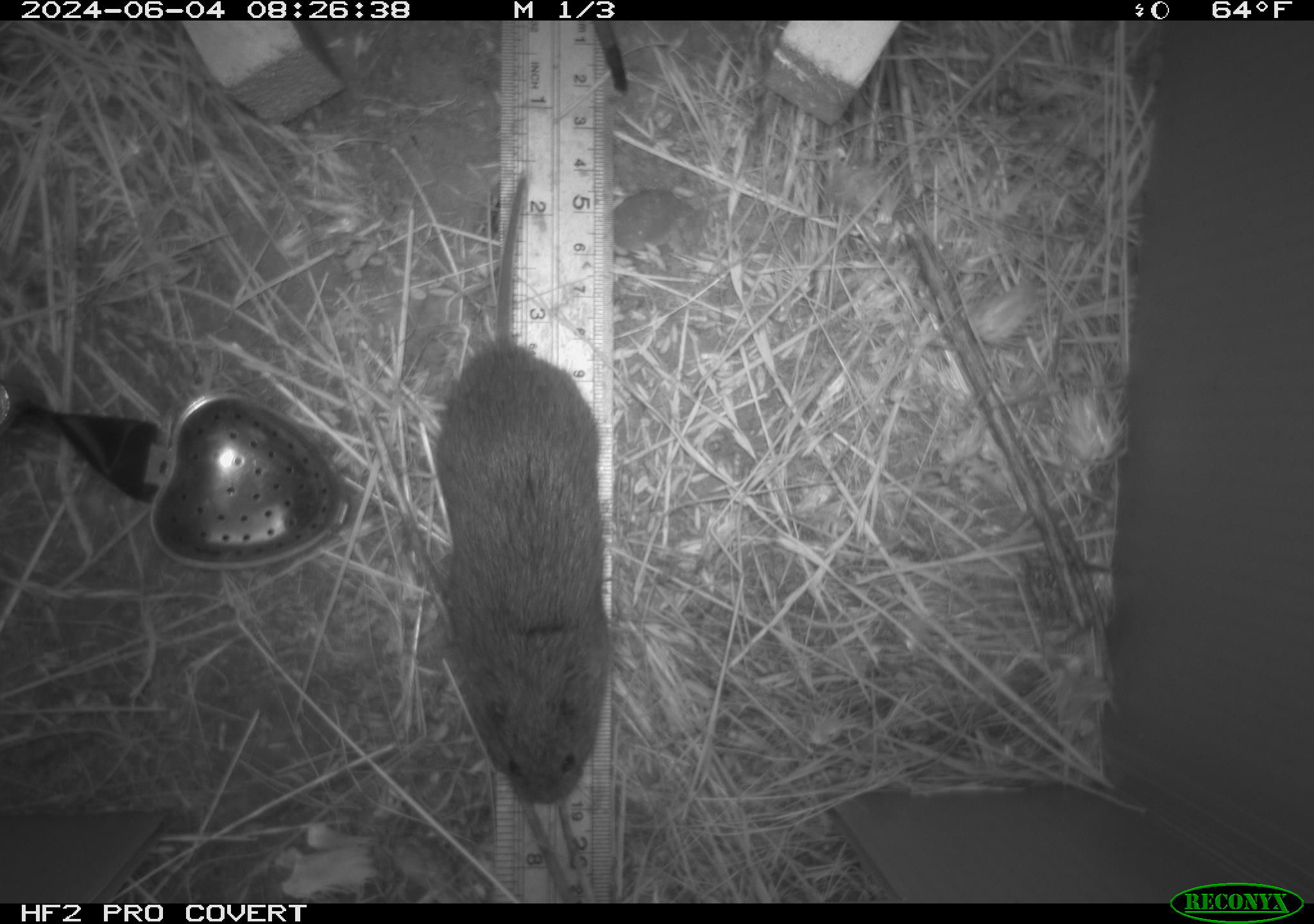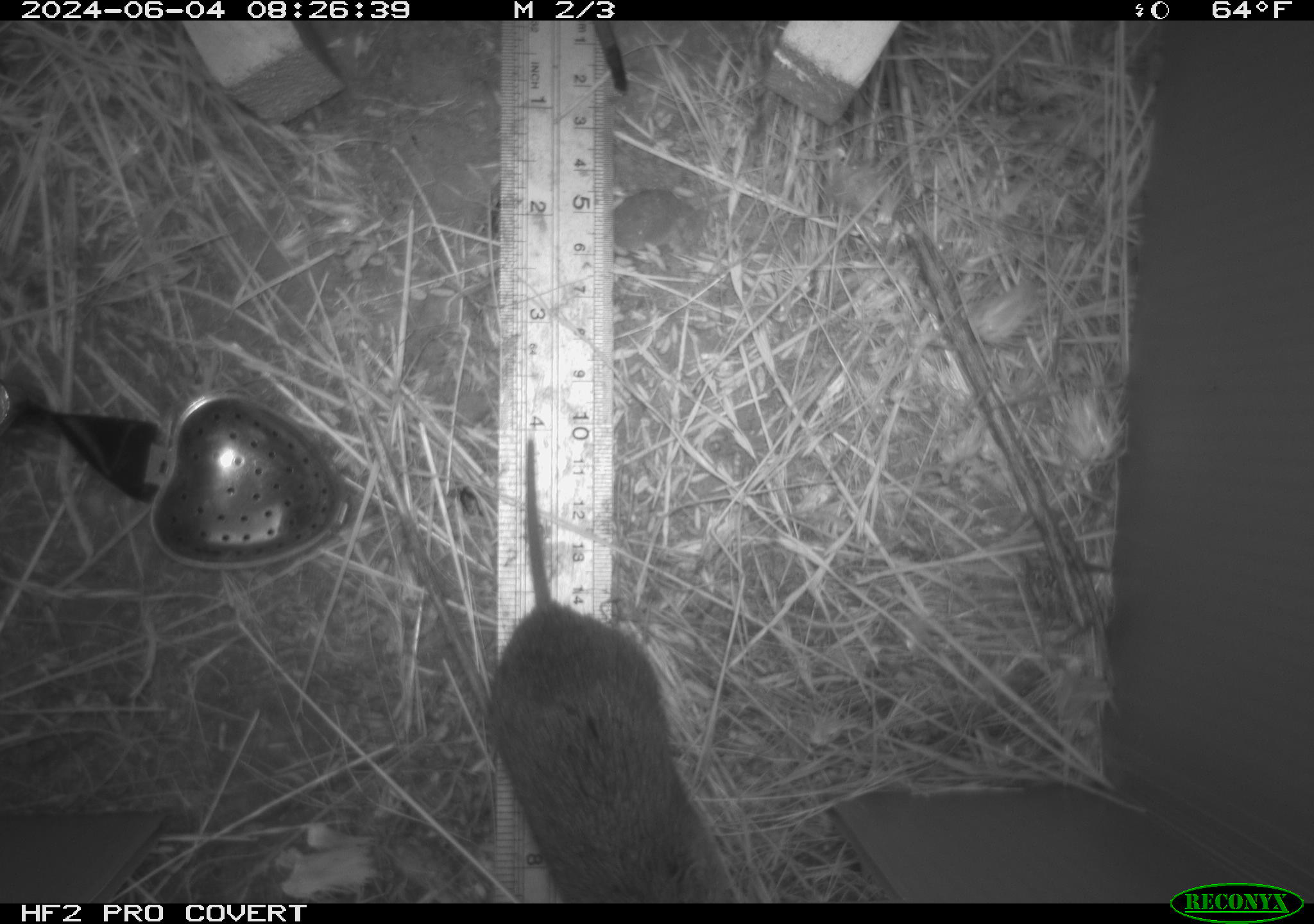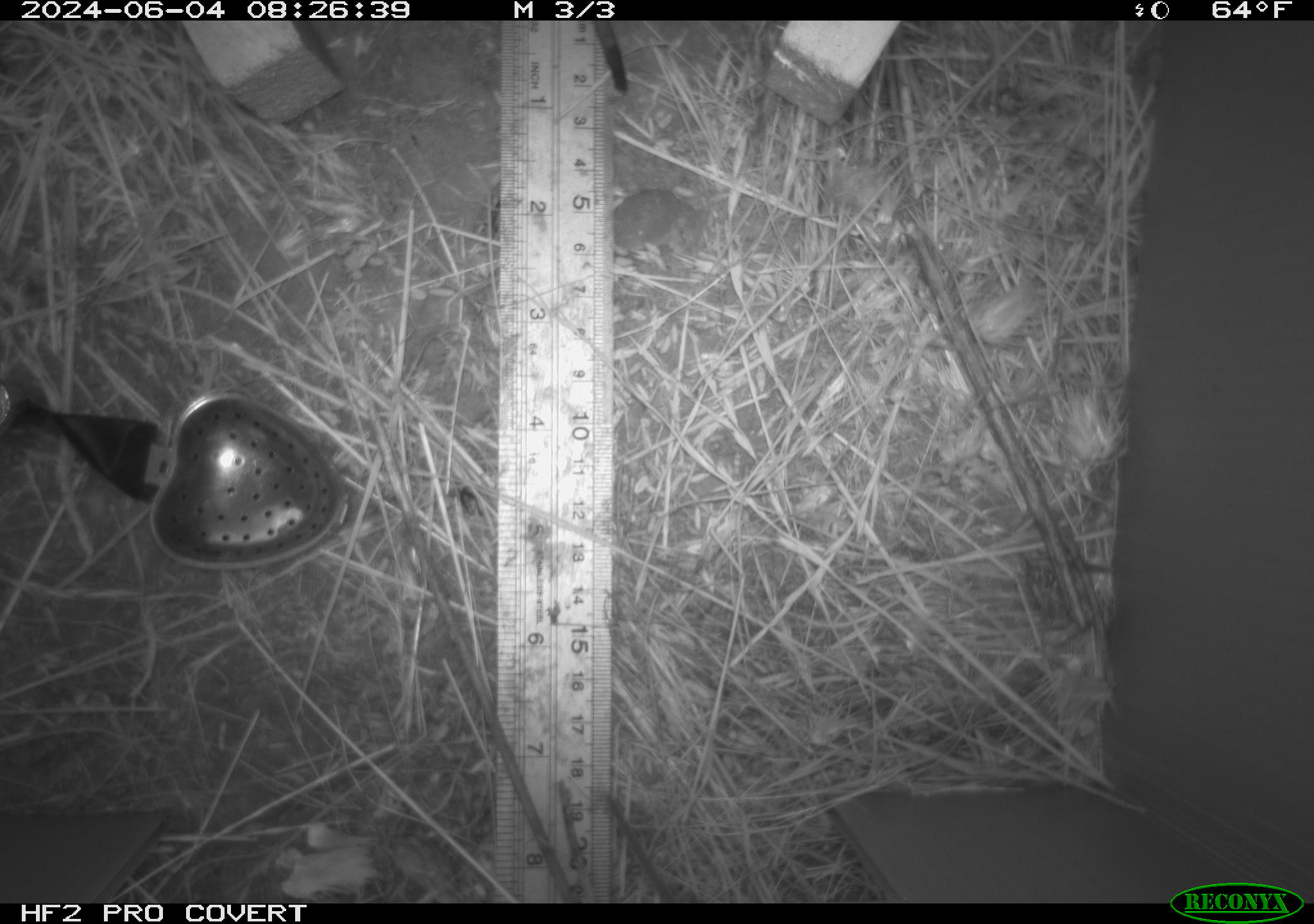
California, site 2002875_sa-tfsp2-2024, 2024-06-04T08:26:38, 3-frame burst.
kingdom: Animalia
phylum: Chordata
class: Mammalia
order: Rodentia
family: Cricetidae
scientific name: Arvicolinae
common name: voles, lemmings, and muskrats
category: arvicolinae subfamily